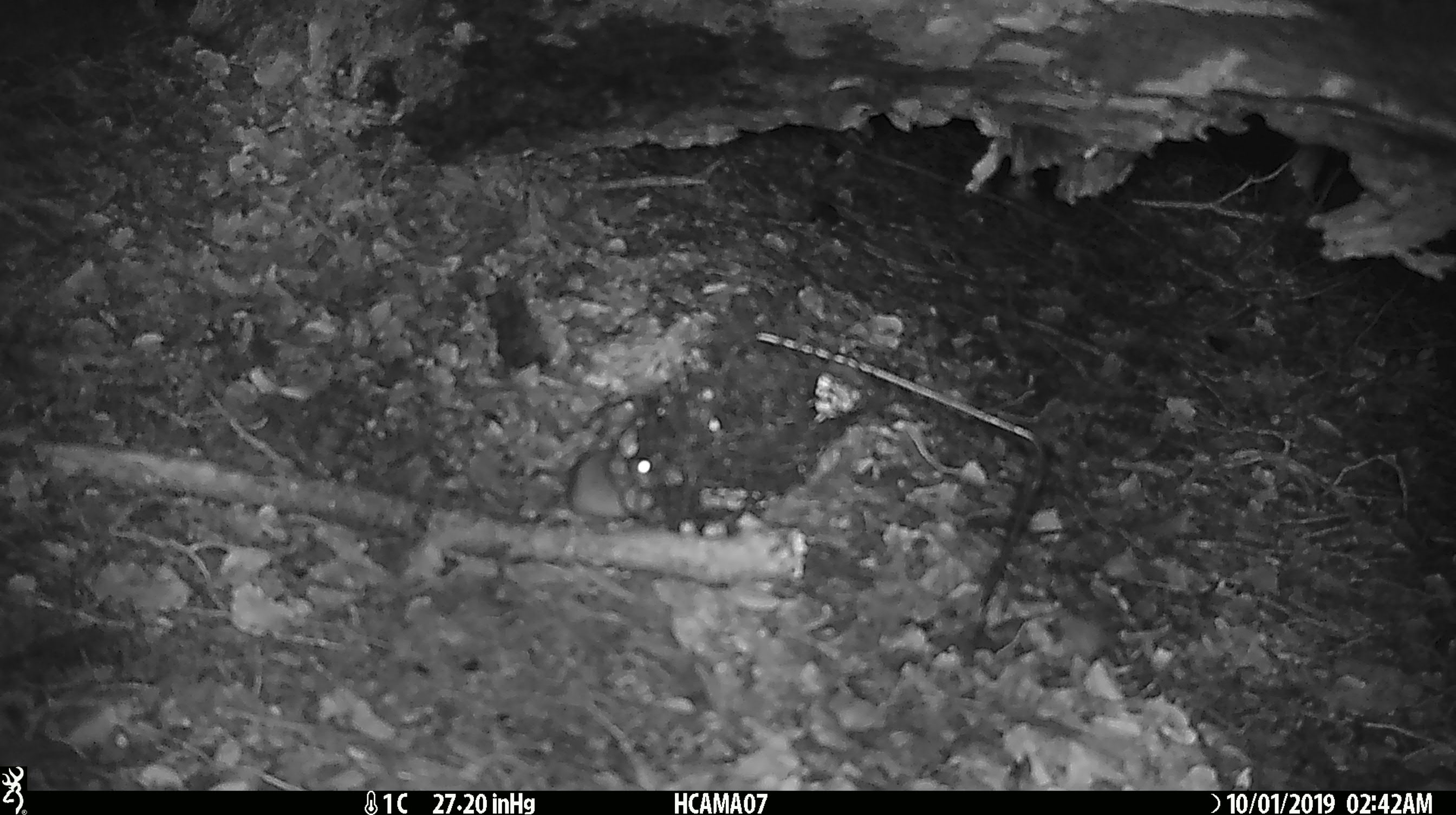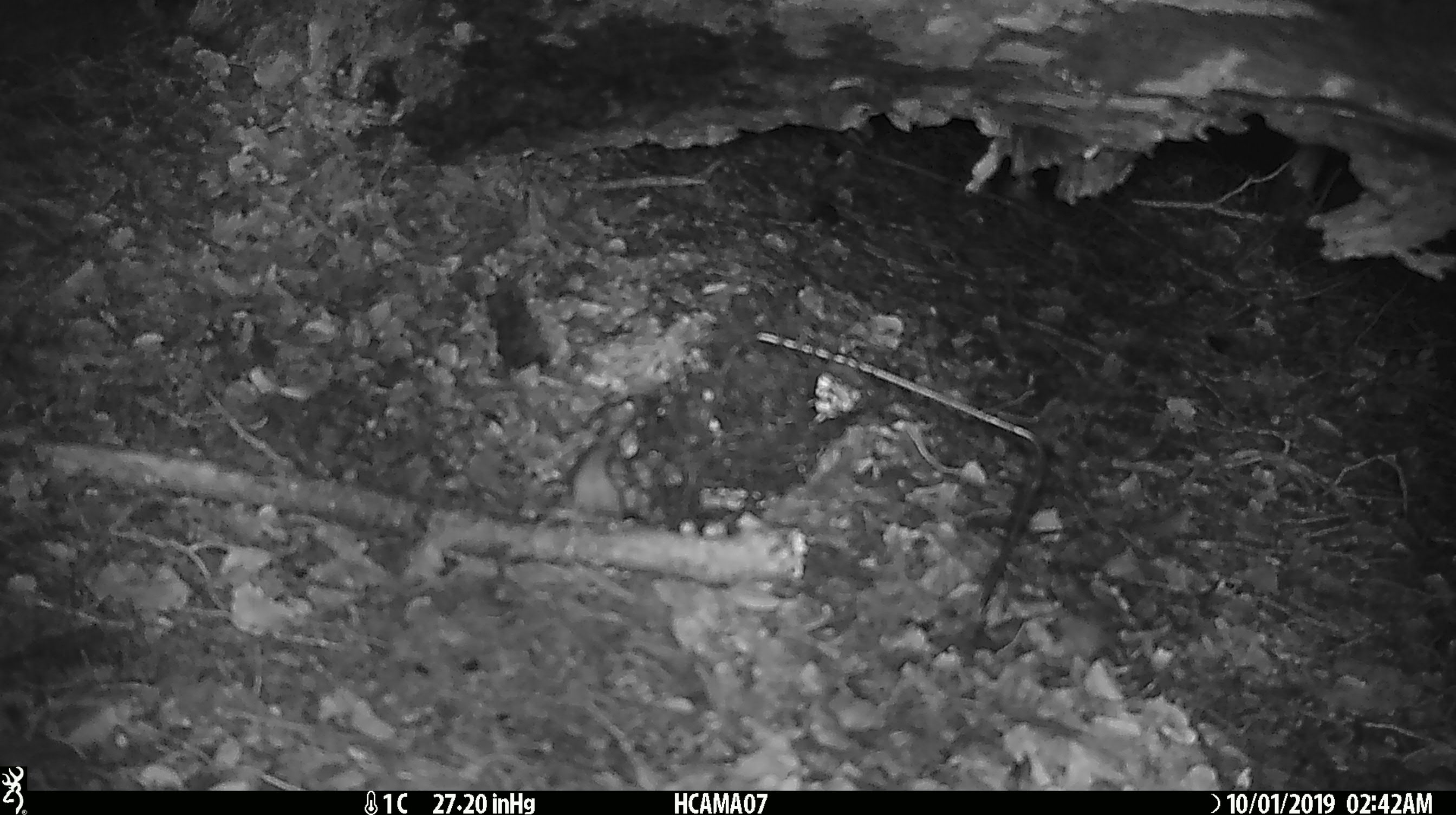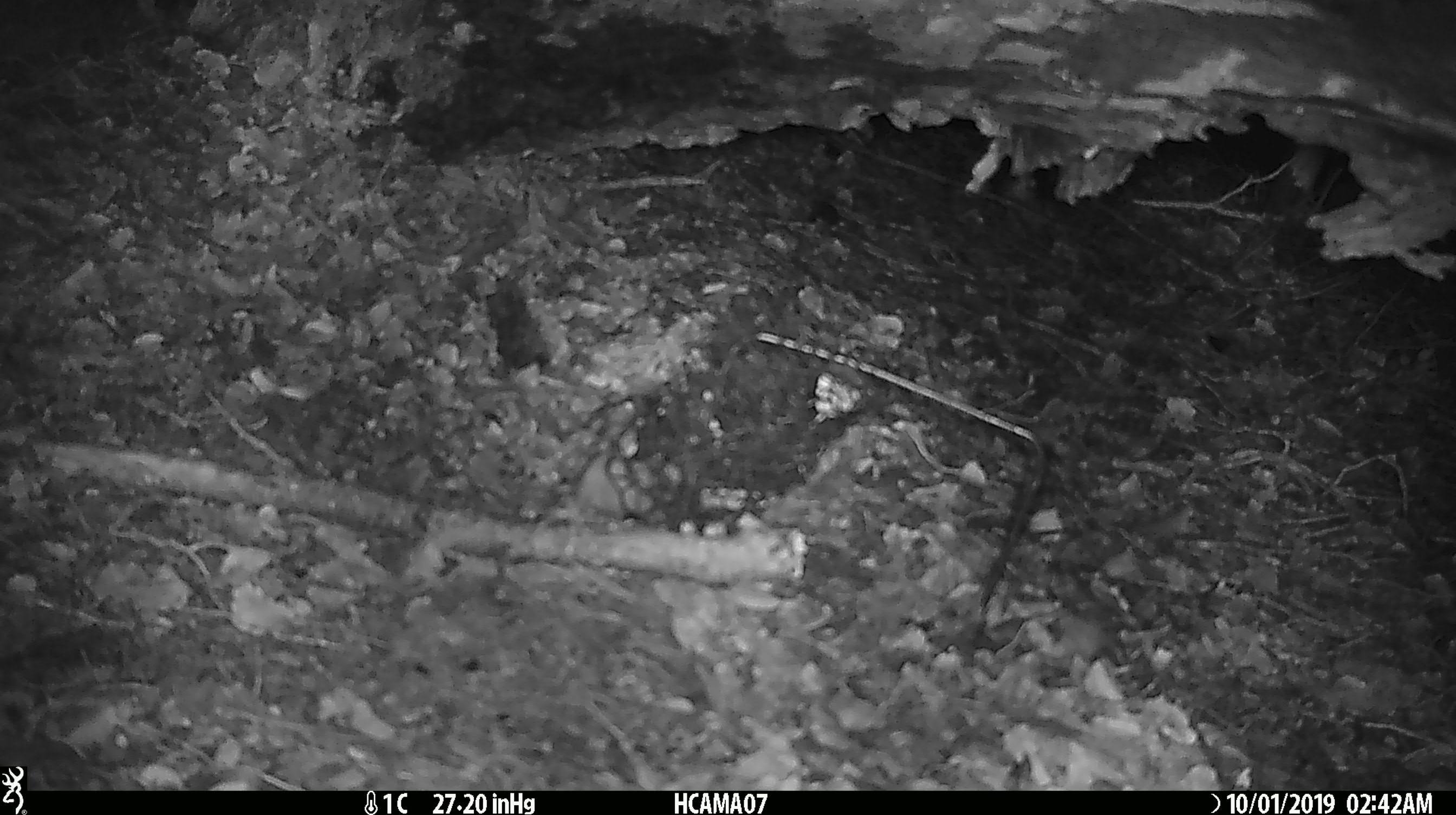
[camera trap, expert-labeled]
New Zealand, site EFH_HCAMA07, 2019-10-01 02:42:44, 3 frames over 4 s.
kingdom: Animalia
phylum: Chordata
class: Mammalia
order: Rodentia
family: Muridae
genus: Mus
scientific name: Mus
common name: mouse